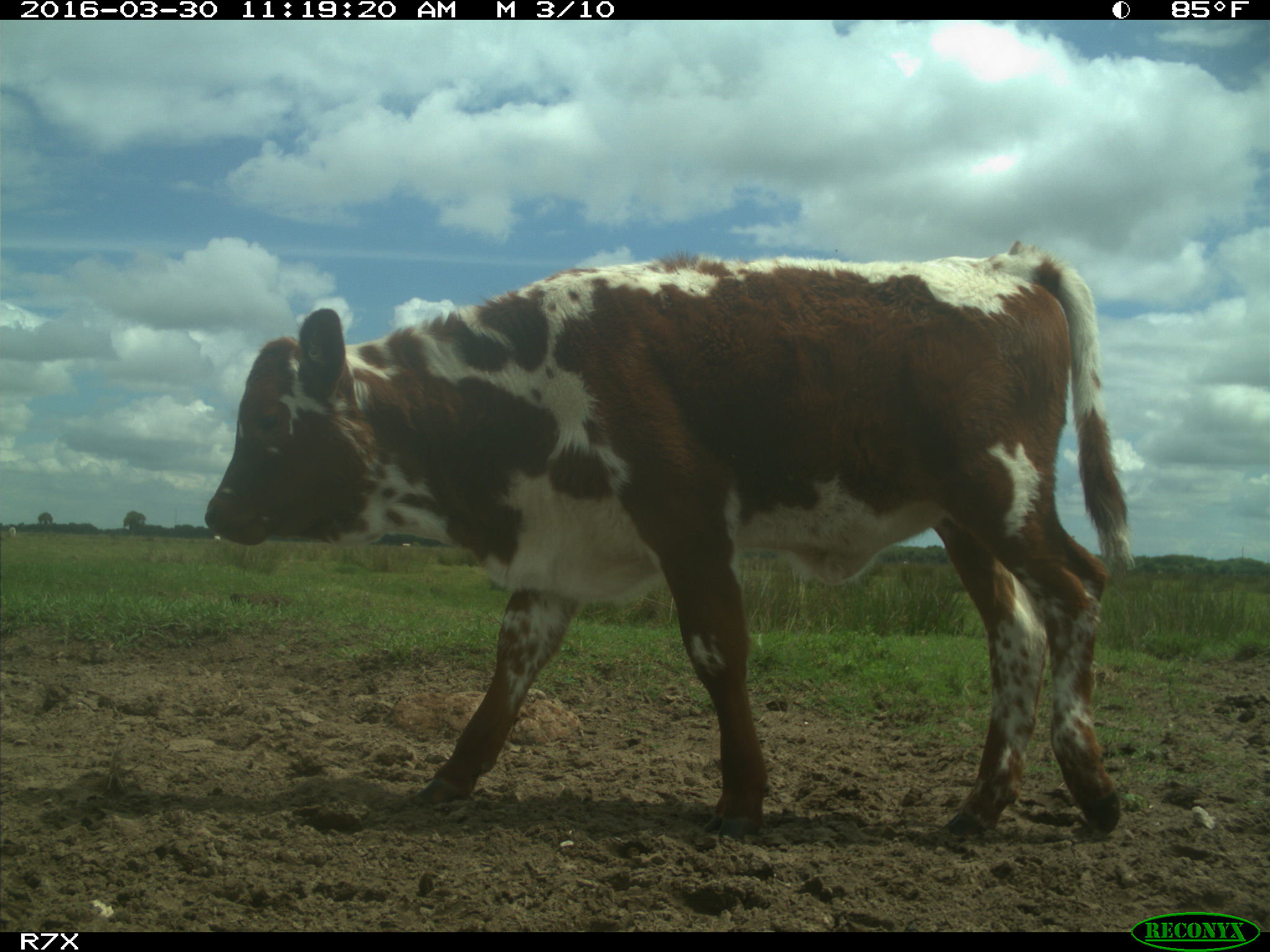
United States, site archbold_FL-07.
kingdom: Animalia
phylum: Chordata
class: Mammalia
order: Artiodactyla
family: Bovidae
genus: Bos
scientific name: Bos taurus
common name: domestic cow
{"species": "Bos taurus (domestic cow)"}